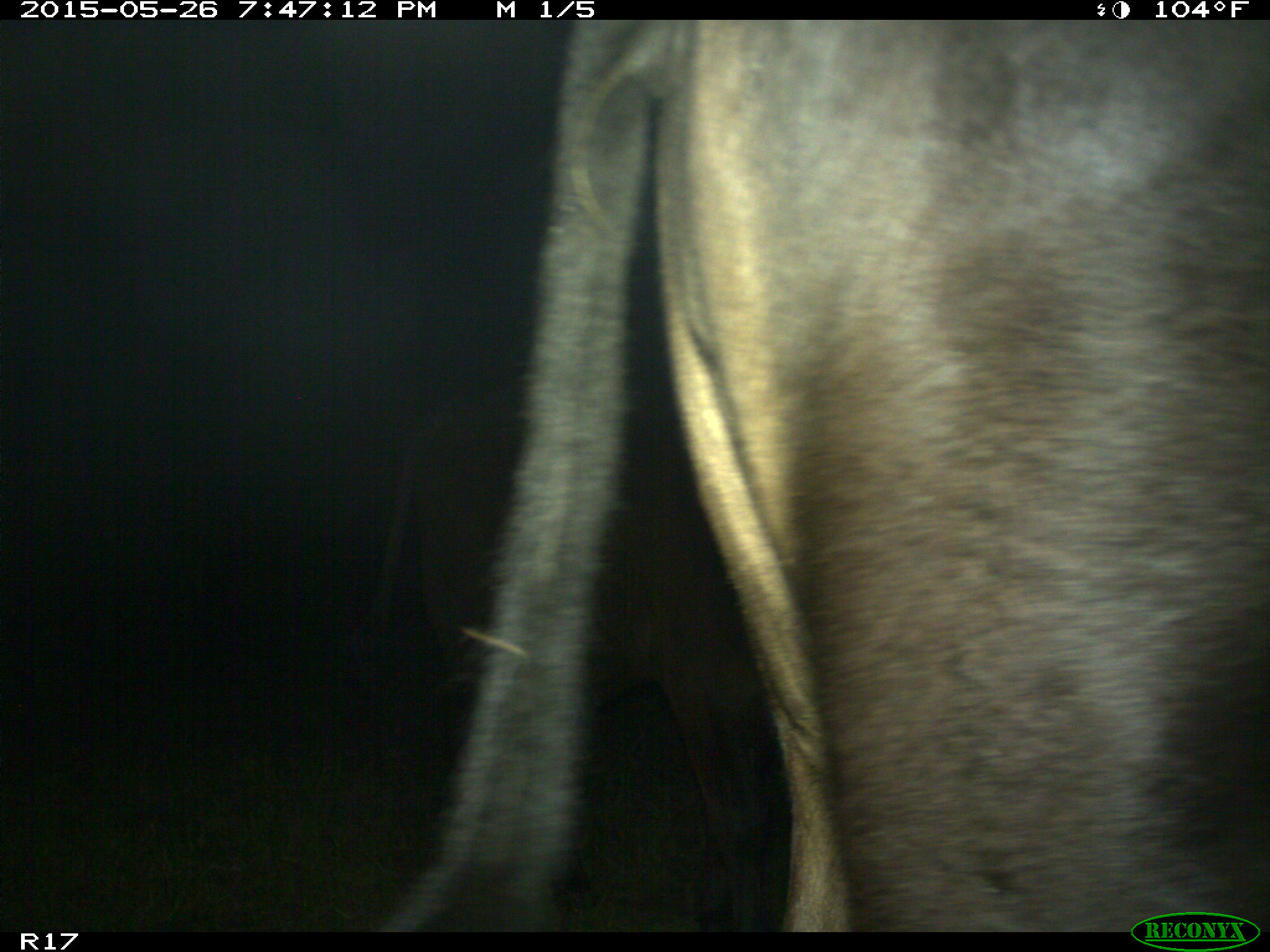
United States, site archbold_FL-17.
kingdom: Animalia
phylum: Chordata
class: Mammalia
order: Artiodactyla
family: Bovidae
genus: Bos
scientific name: Bos taurus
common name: domestic cow